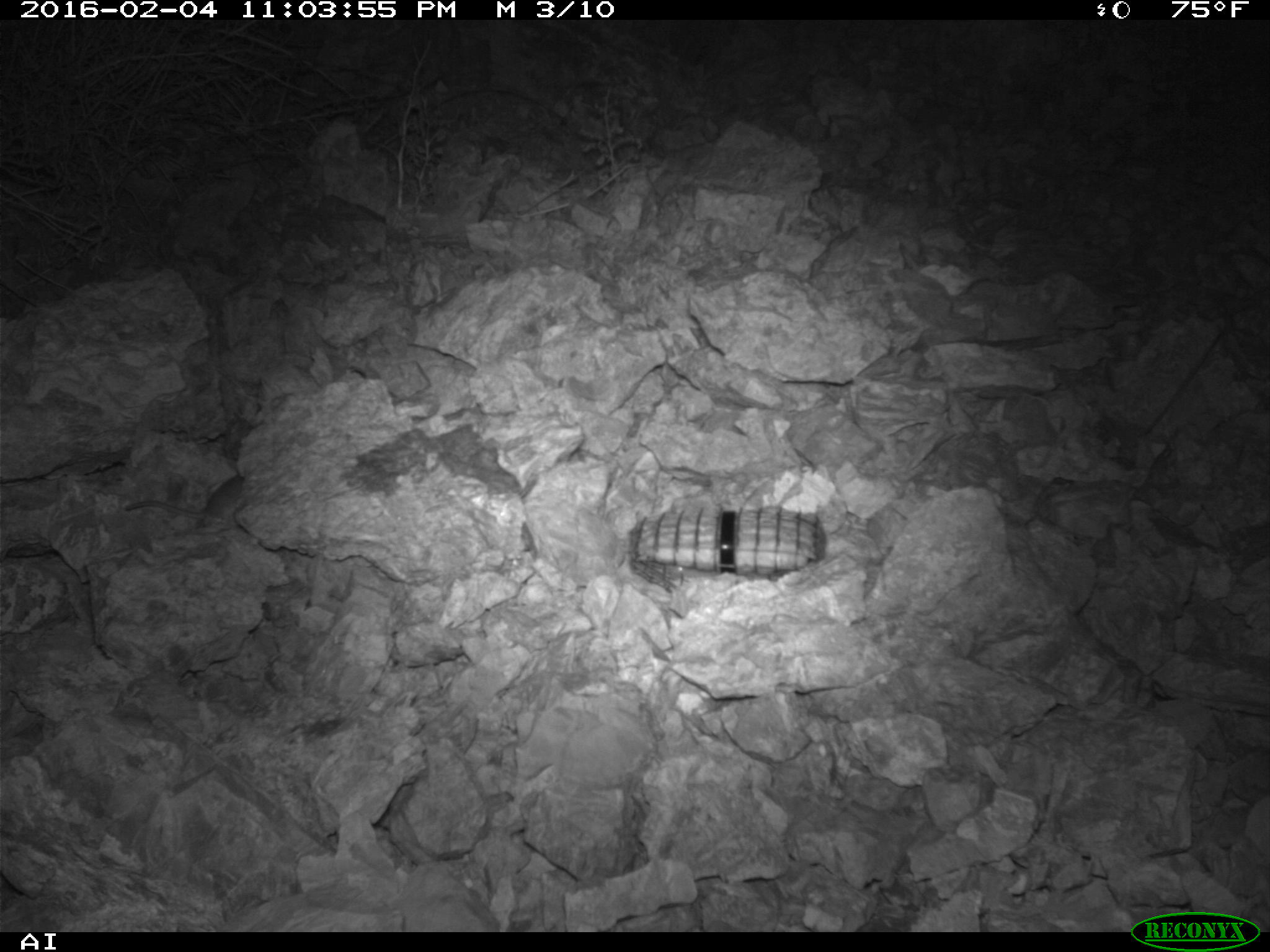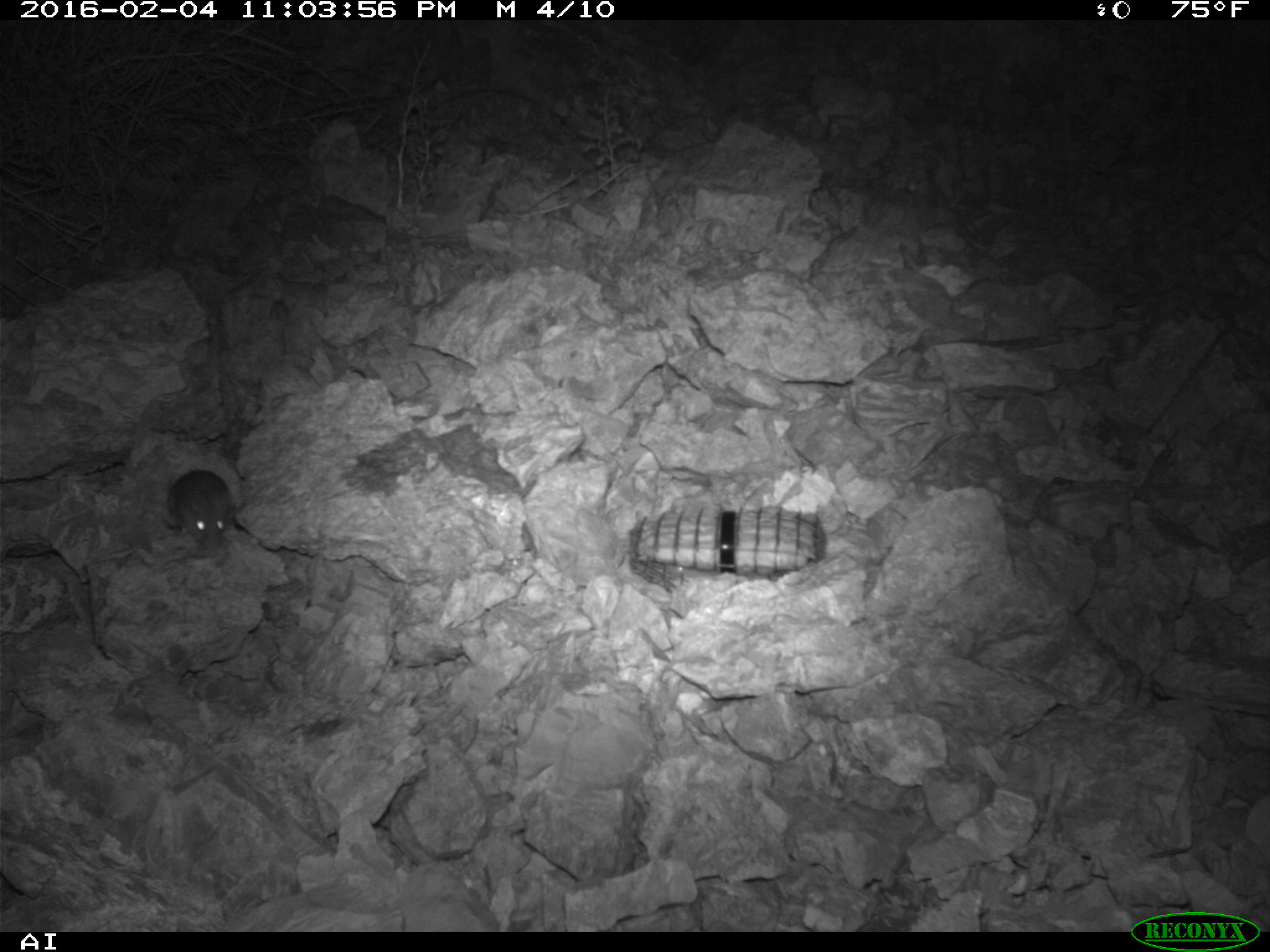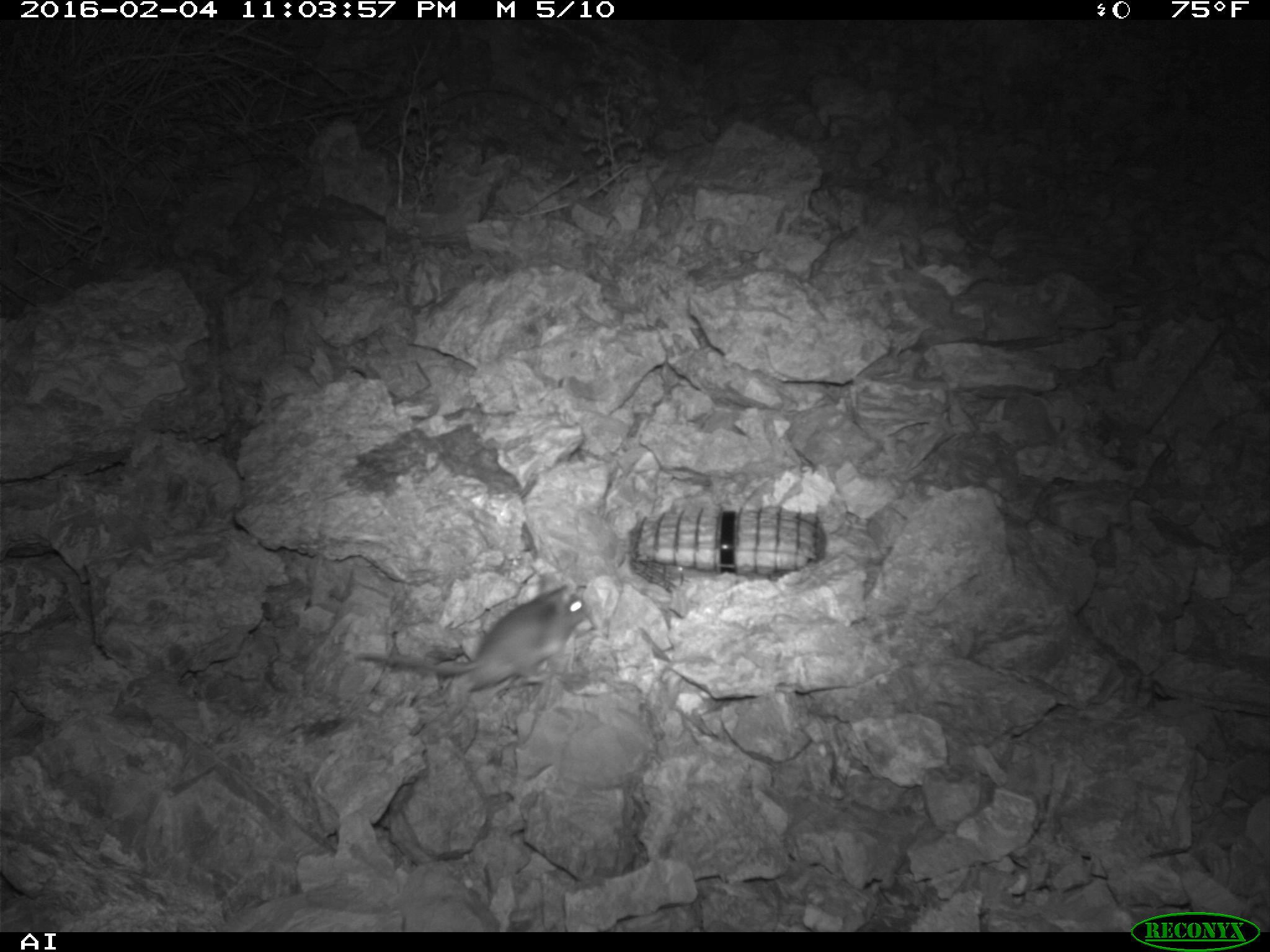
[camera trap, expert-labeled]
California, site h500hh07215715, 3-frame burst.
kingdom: Animalia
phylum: Chordata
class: Mammalia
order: Rodentia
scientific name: Rodentia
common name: rodent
Rodent (Rodentia).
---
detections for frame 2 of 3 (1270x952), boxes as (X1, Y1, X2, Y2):
rodent: (159, 469, 235, 547)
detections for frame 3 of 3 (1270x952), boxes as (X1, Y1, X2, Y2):
rodent: (355, 575, 588, 690)